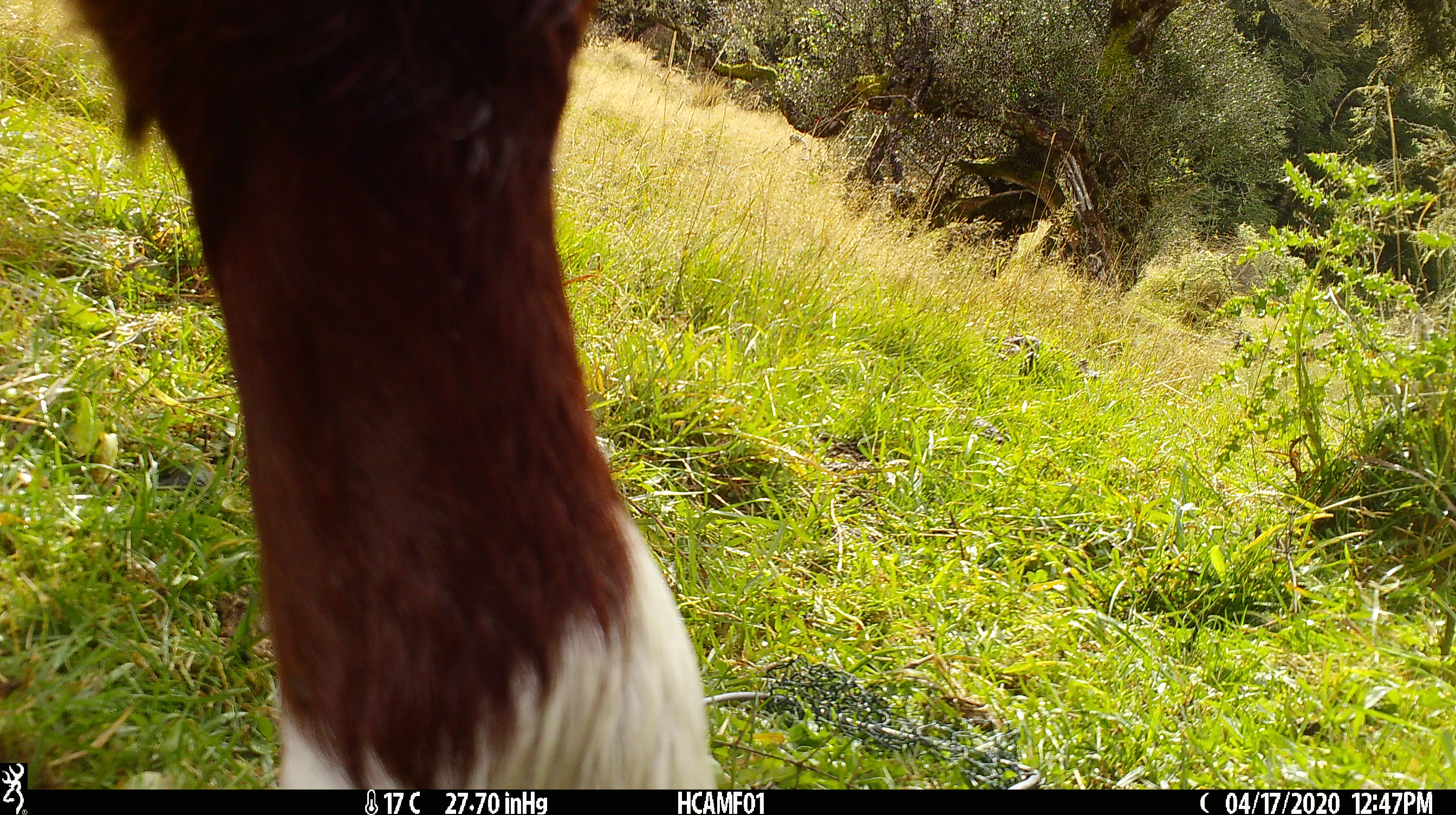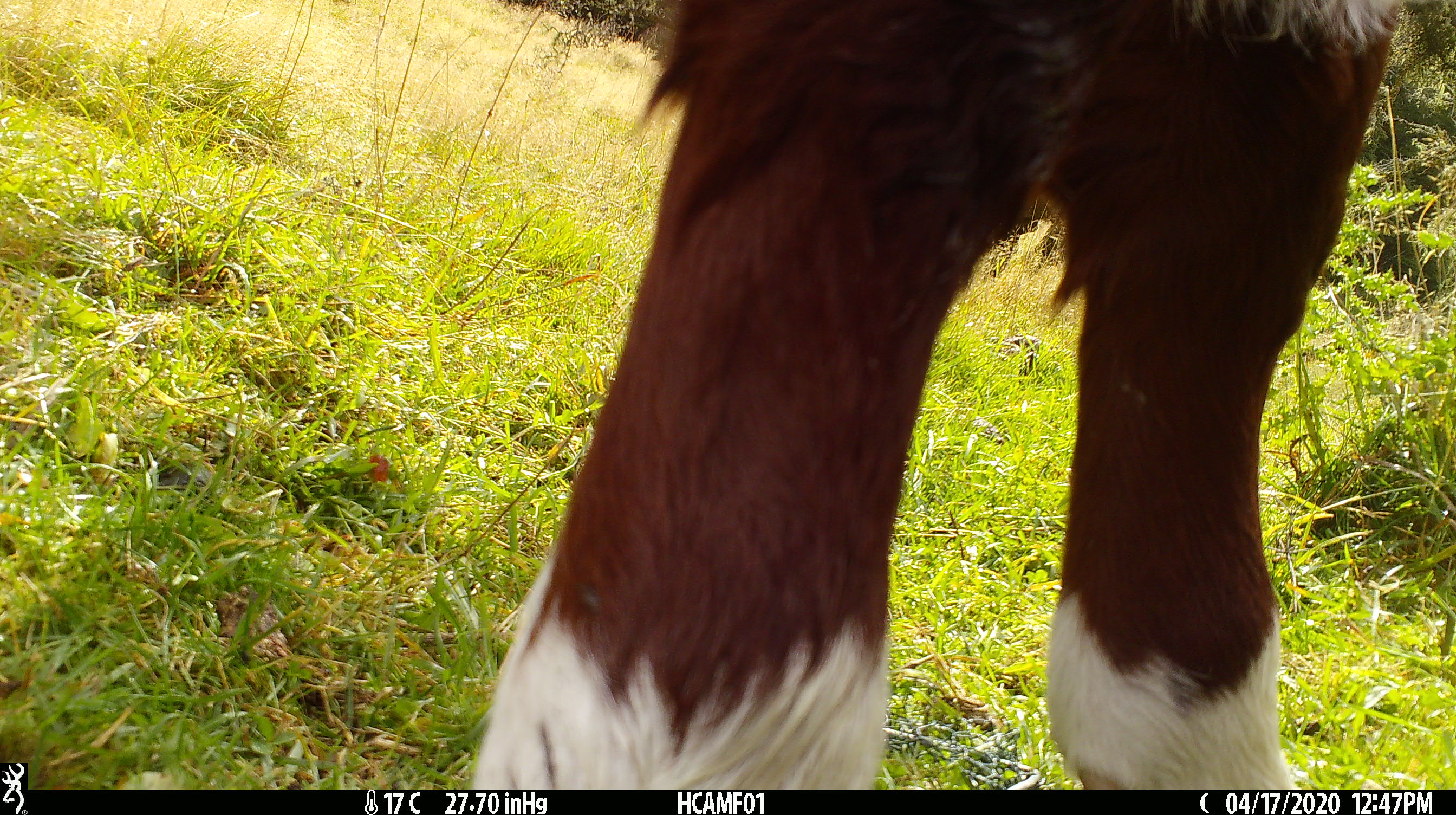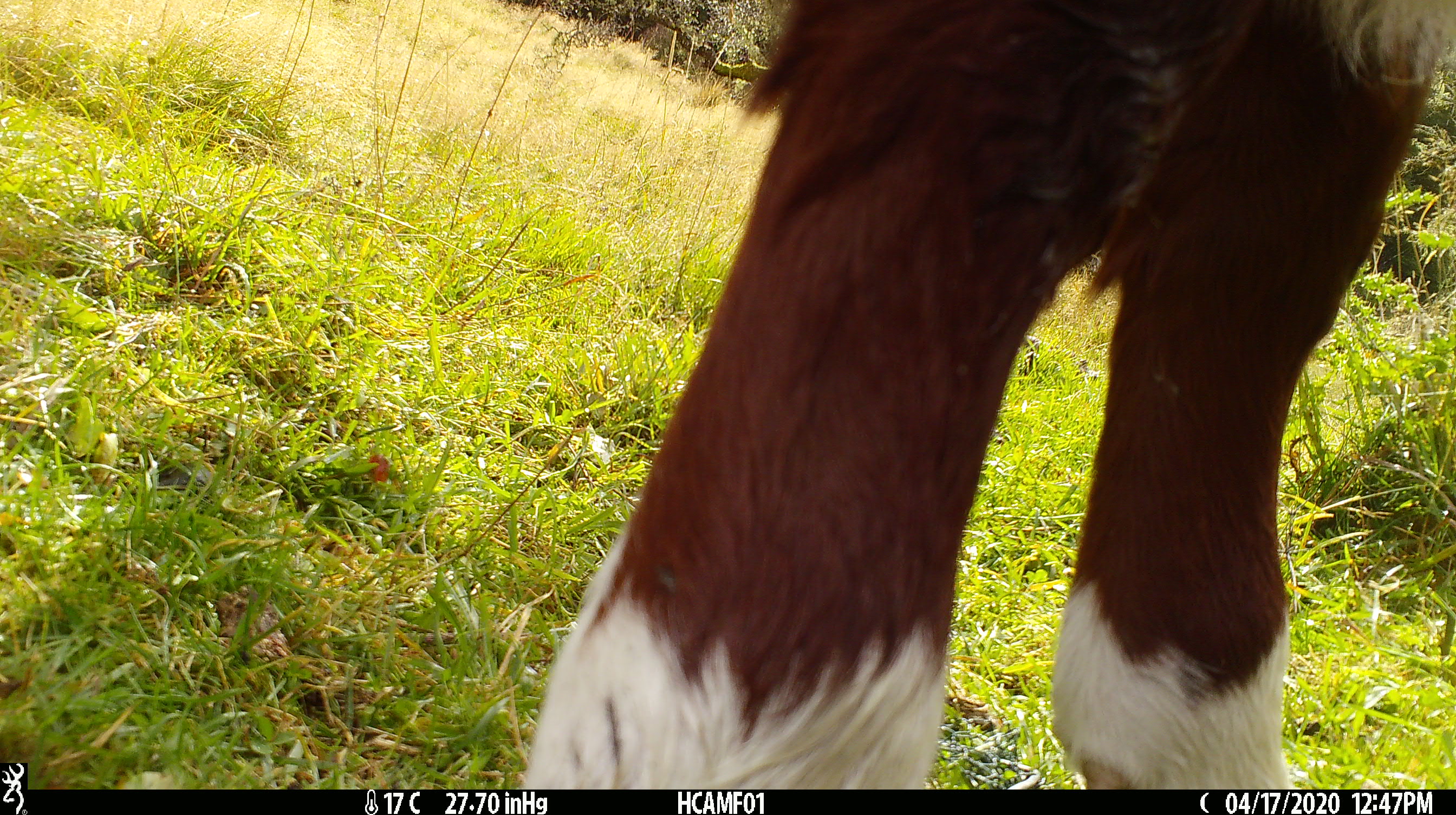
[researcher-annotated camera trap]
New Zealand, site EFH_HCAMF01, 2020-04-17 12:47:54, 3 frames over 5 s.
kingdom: Animalia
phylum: Chordata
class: Mammalia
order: Artiodactyla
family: Bovidae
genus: Bos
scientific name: Bos taurus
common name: domestic cow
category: cow